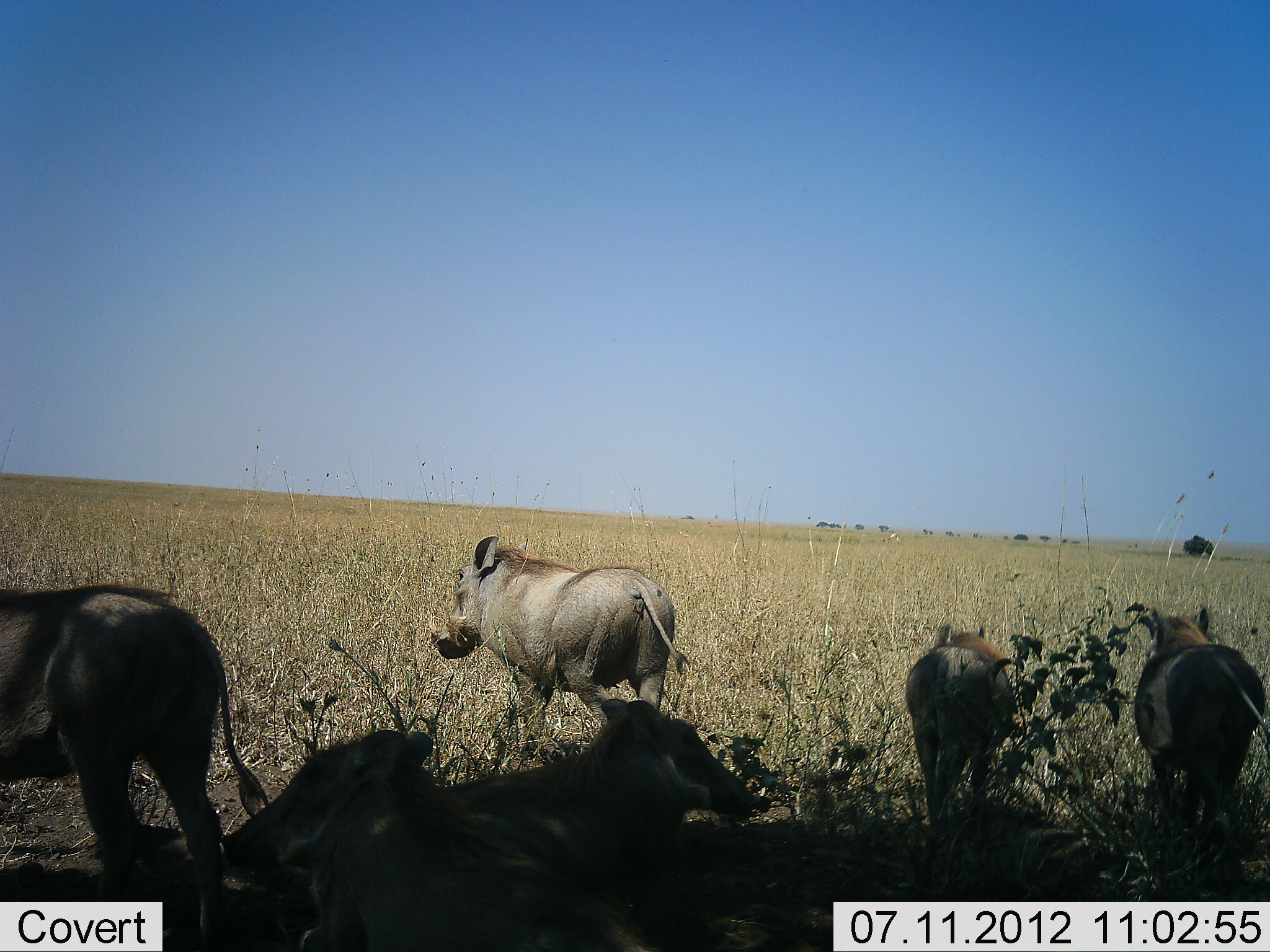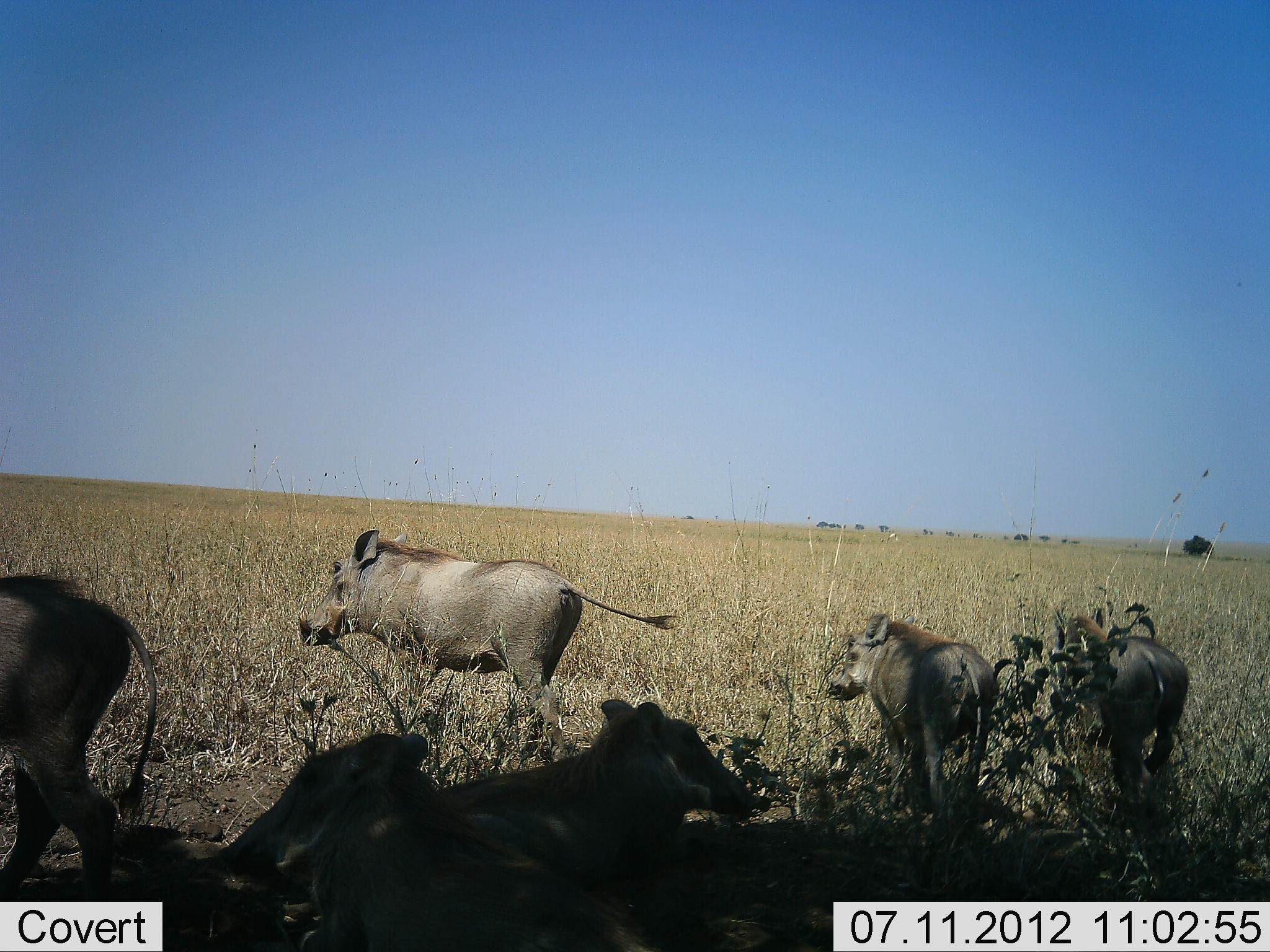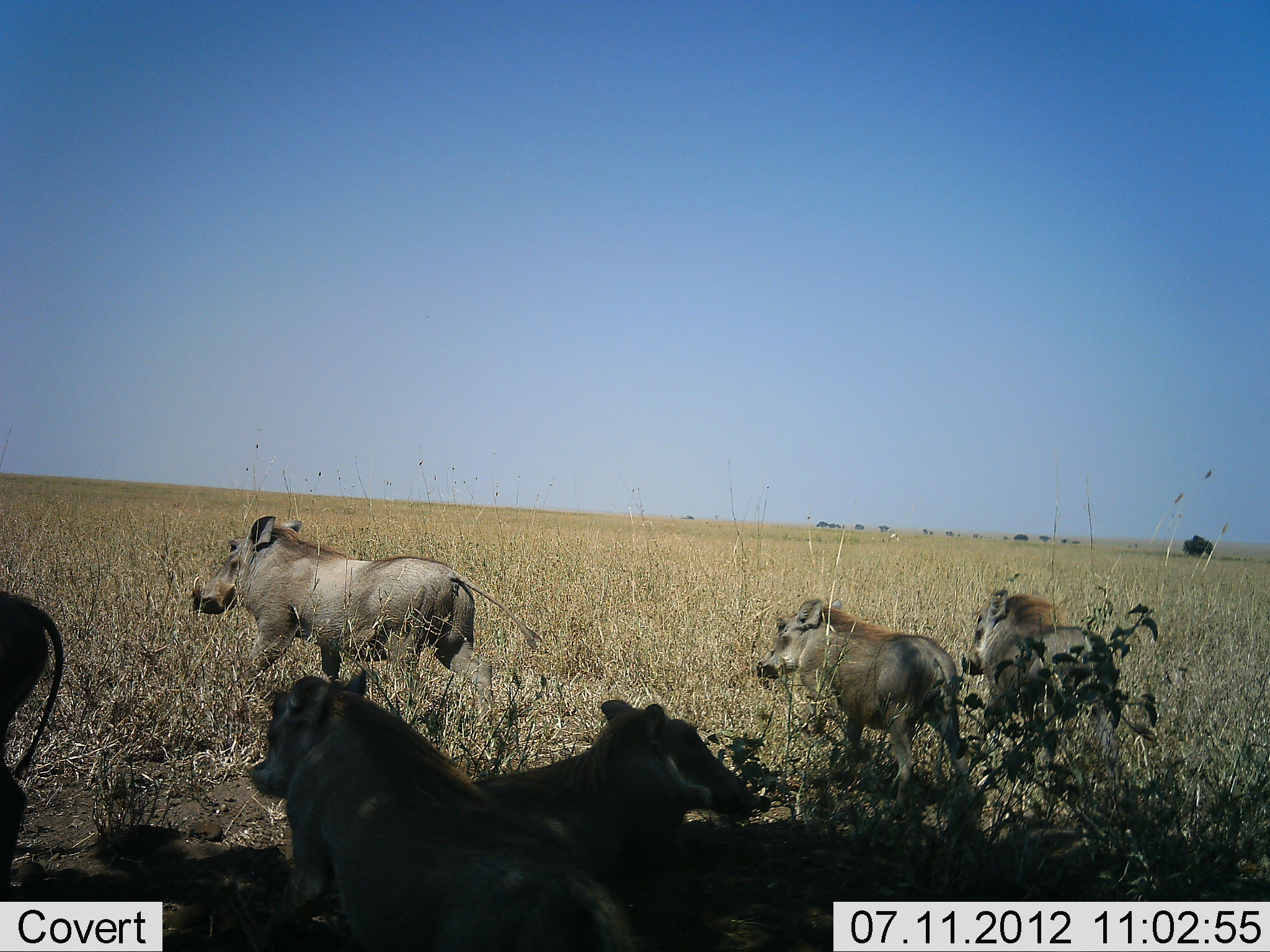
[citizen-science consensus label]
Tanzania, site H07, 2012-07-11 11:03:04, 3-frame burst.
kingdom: Animalia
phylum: Chordata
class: Mammalia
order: Artiodactyla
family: Suidae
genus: Phacochoerus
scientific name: Phacochoerus africanus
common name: warthog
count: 6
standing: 10%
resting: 80%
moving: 100%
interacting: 0%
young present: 30%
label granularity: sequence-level